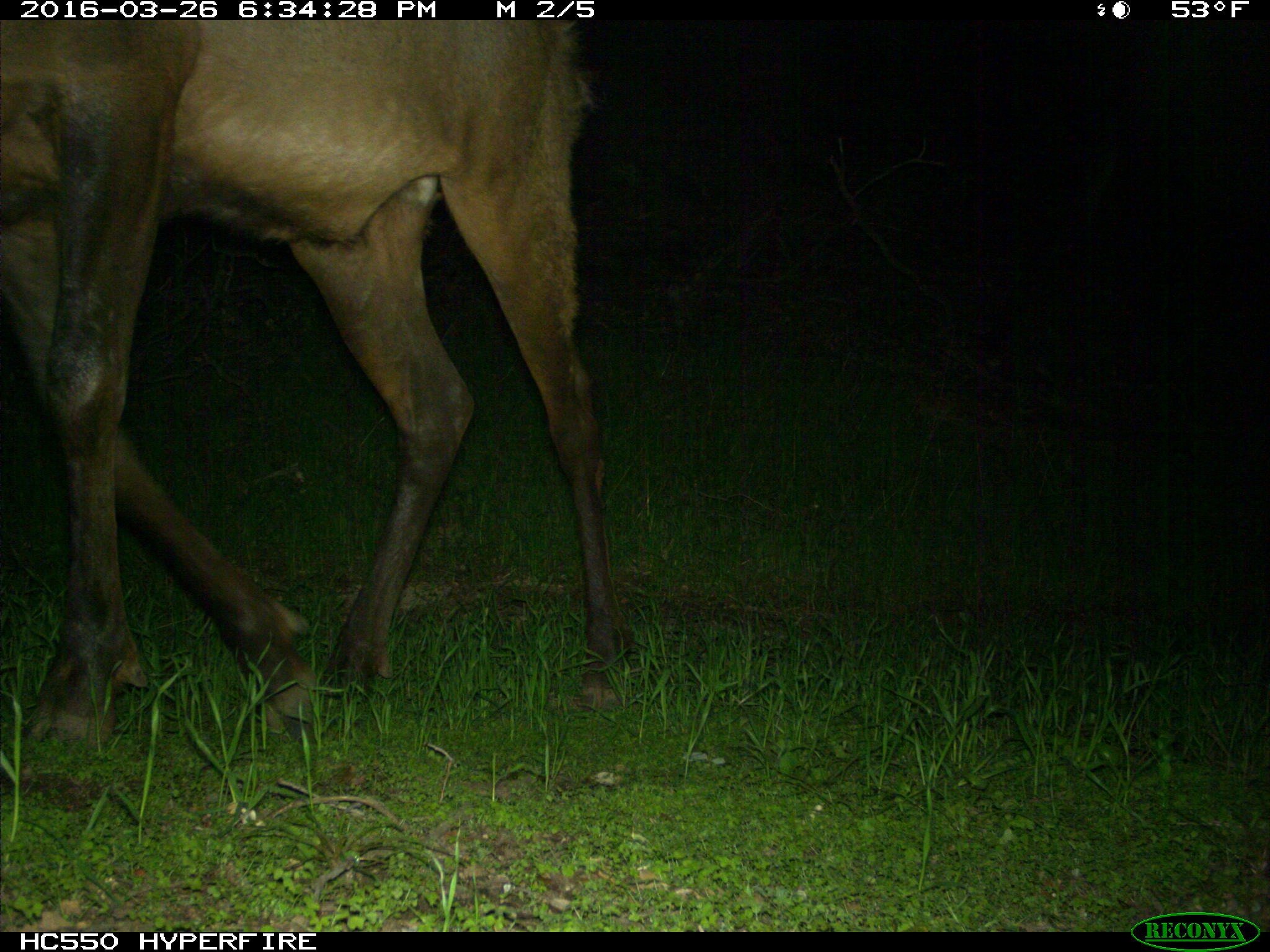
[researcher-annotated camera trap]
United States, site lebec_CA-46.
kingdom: Animalia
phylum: Chordata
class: Mammalia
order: Artiodactyla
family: Cervidae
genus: Cervus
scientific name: Cervus canadensis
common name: elk